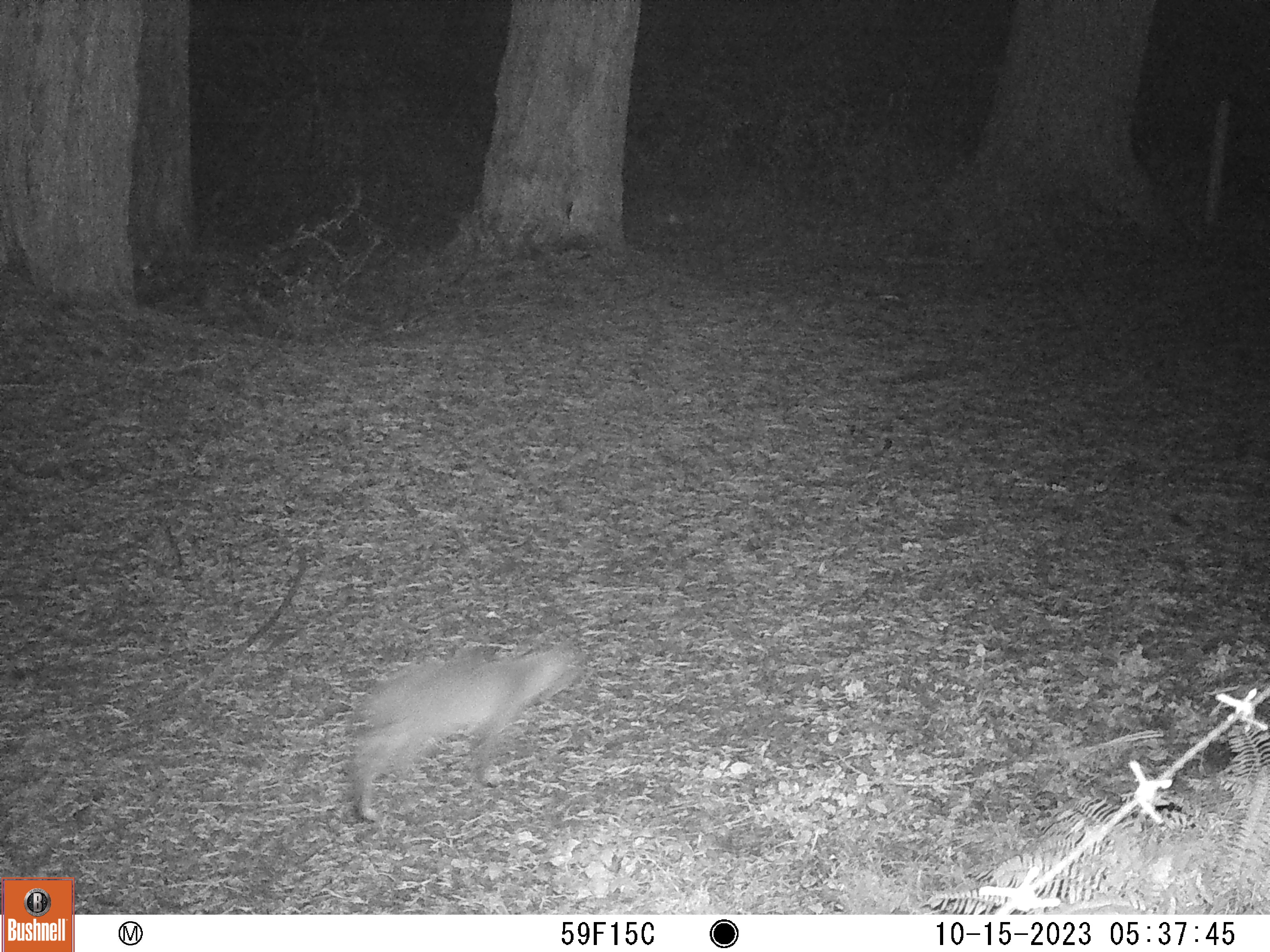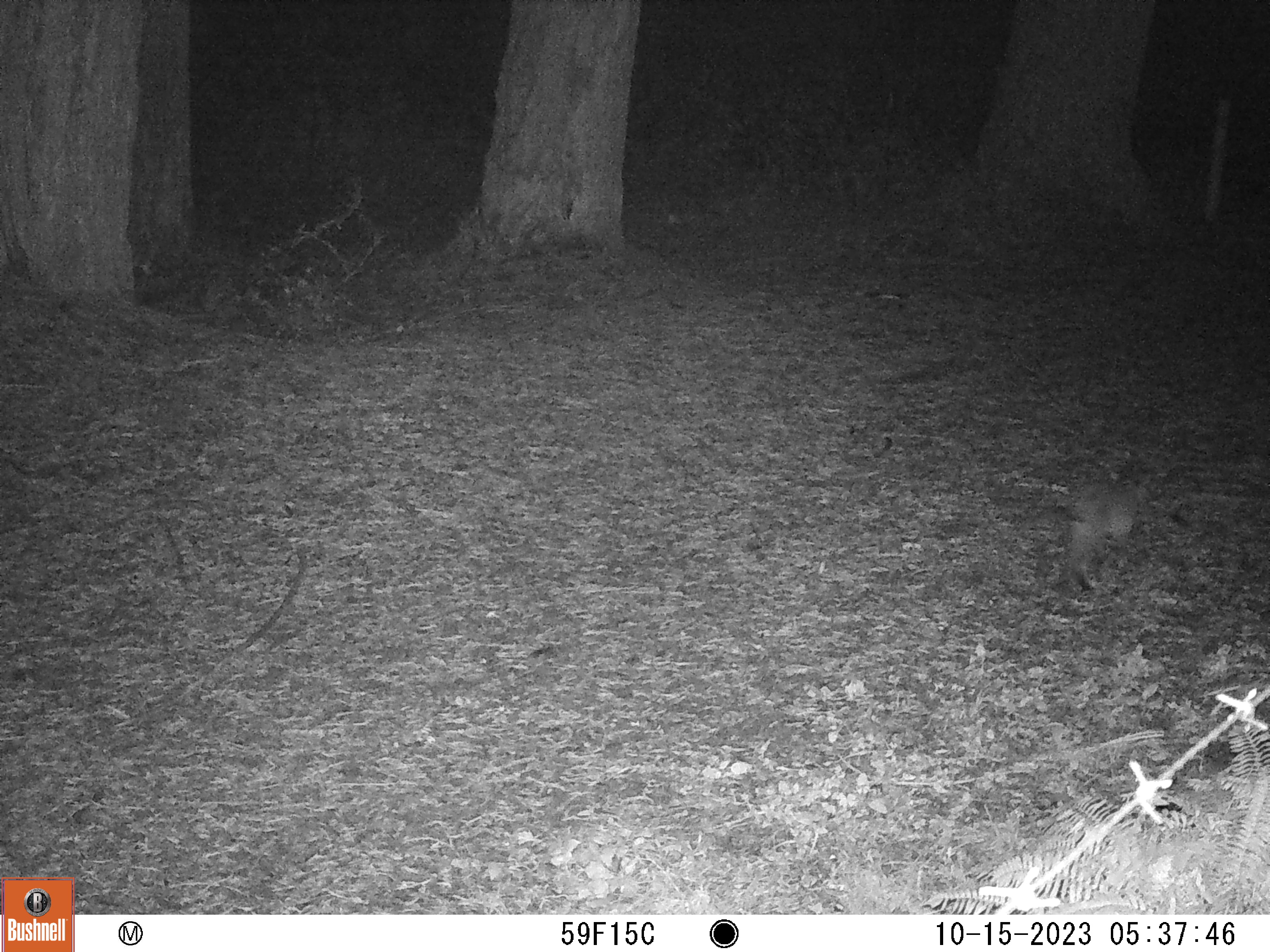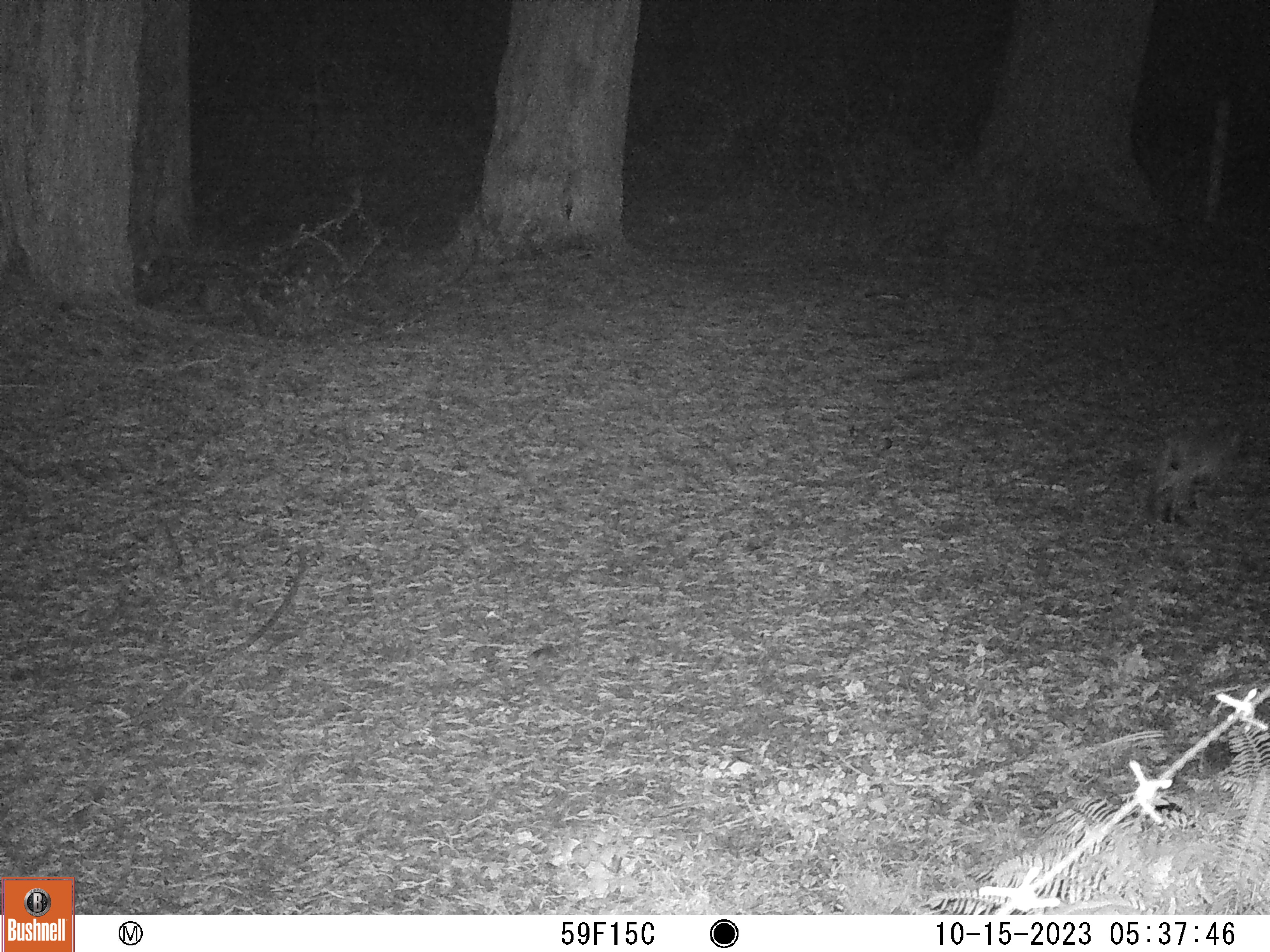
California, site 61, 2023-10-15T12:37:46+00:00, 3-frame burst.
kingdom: Animalia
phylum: Chordata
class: Mammalia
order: Carnivora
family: Felidae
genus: Lynx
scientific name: Lynx rufus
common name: bobcat